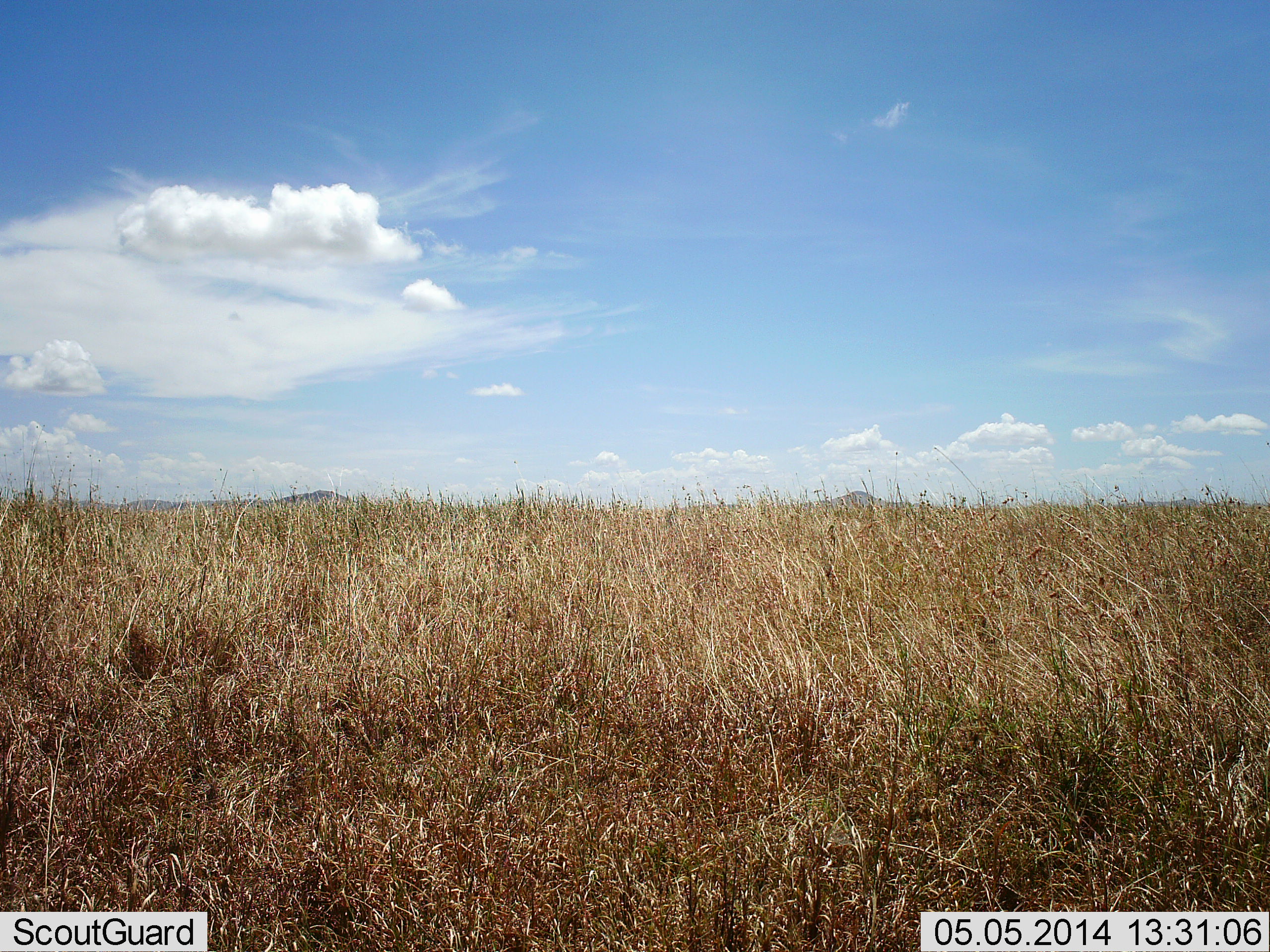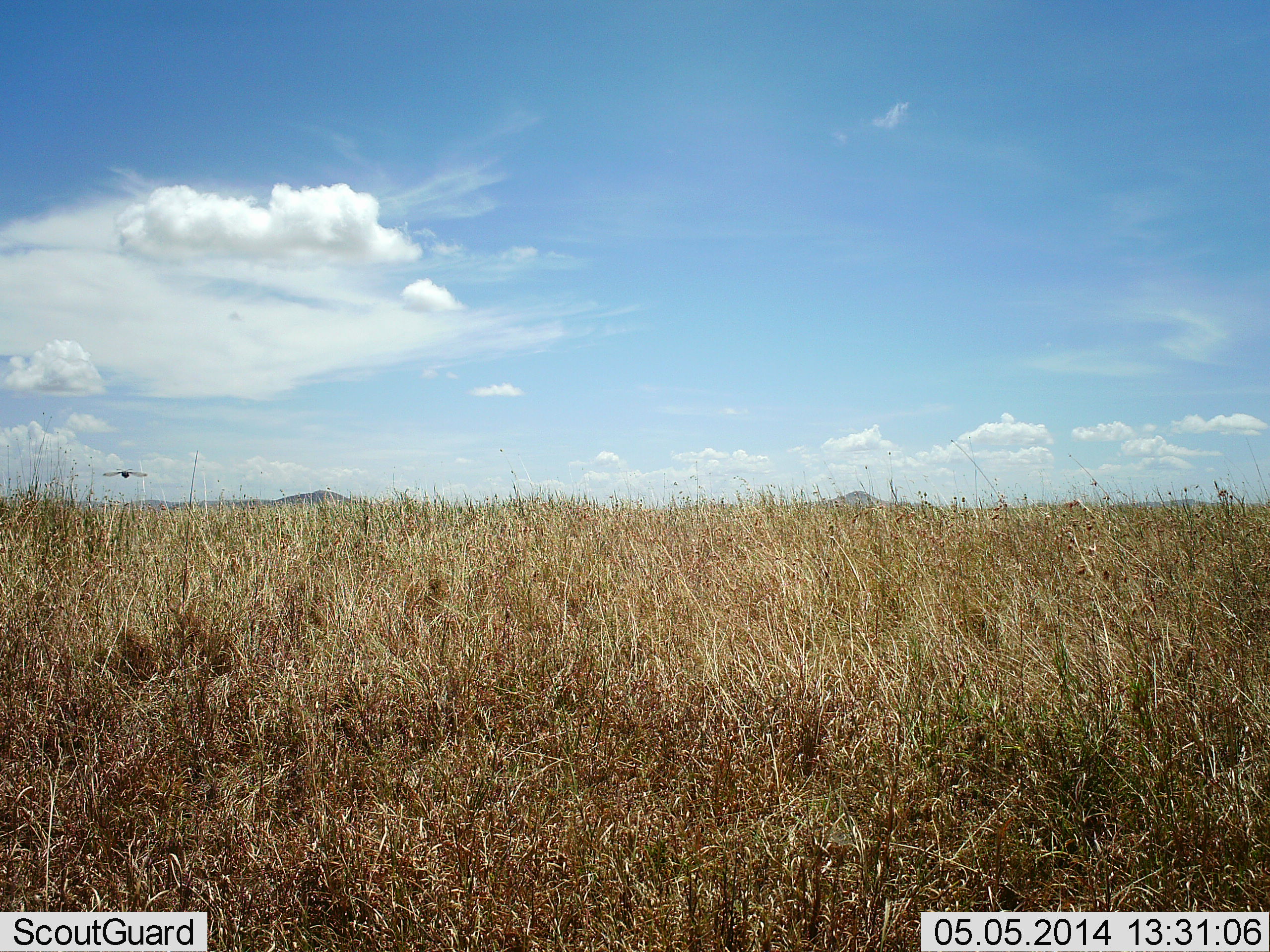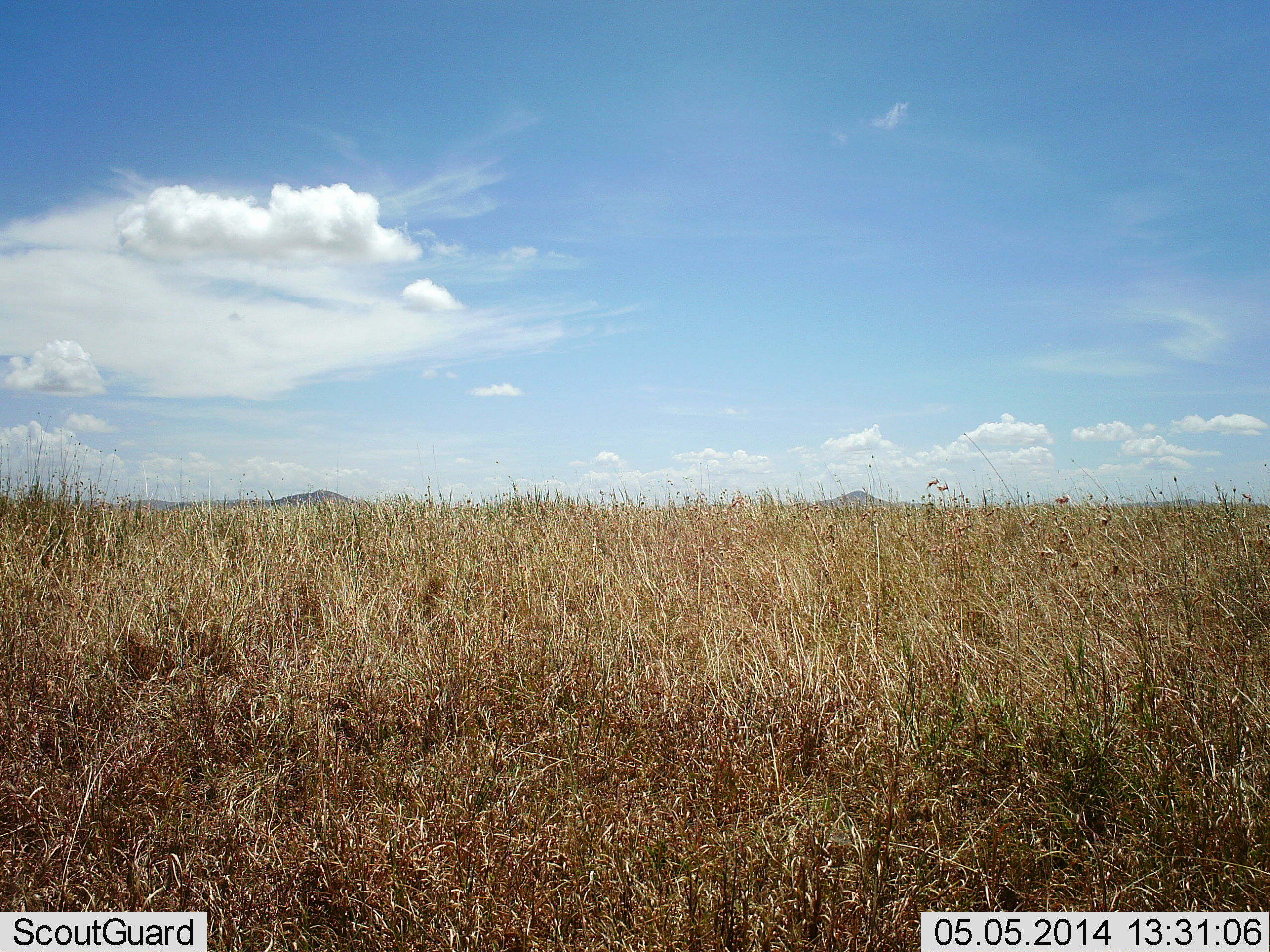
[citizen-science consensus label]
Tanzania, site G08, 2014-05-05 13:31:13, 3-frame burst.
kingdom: Animalia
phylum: Chordata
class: Aves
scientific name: Aves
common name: bird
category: otherbird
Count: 1.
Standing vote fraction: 0%.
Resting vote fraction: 0%.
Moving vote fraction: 100%.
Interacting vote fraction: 0%.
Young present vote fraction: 0%.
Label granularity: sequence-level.